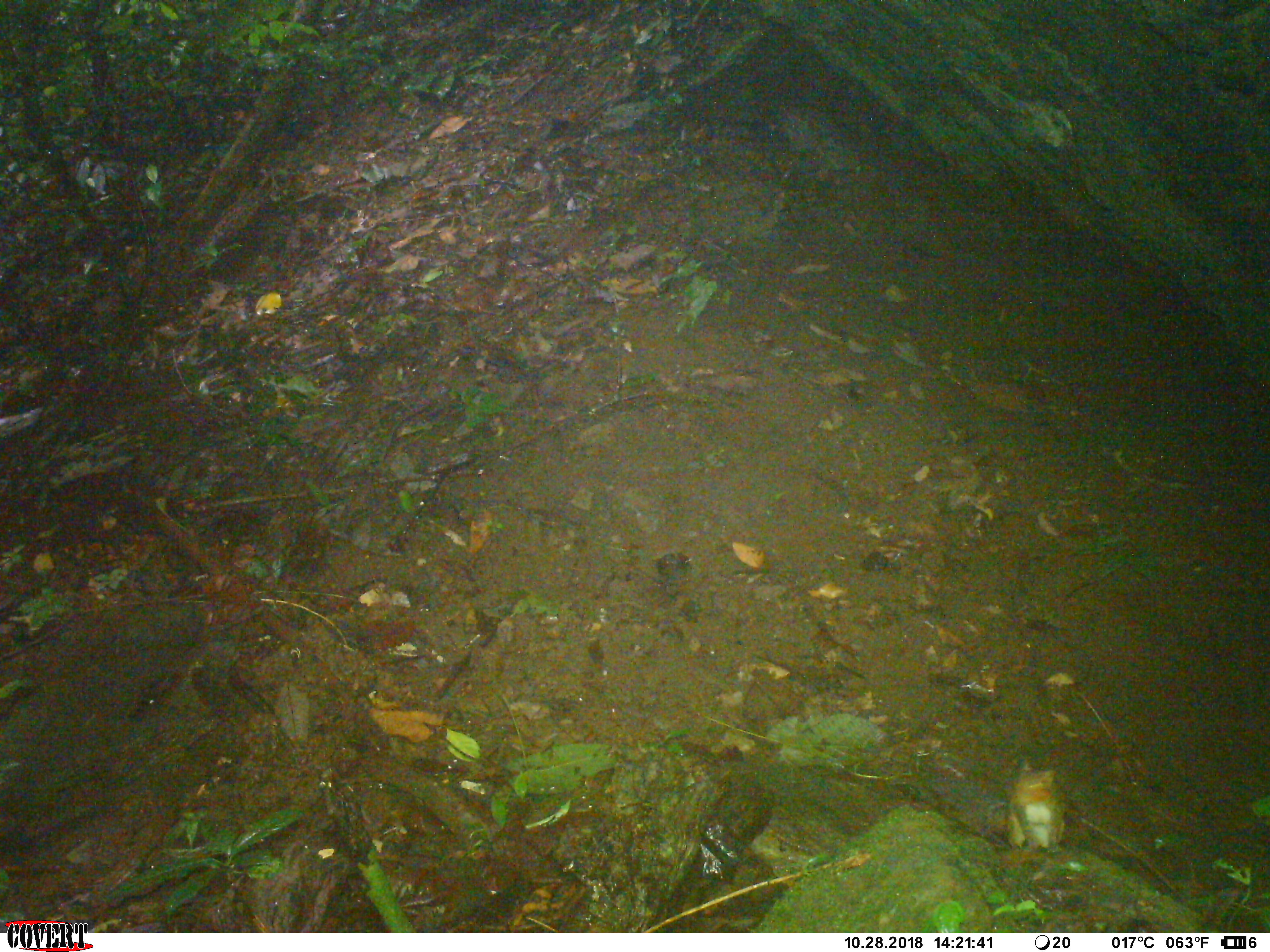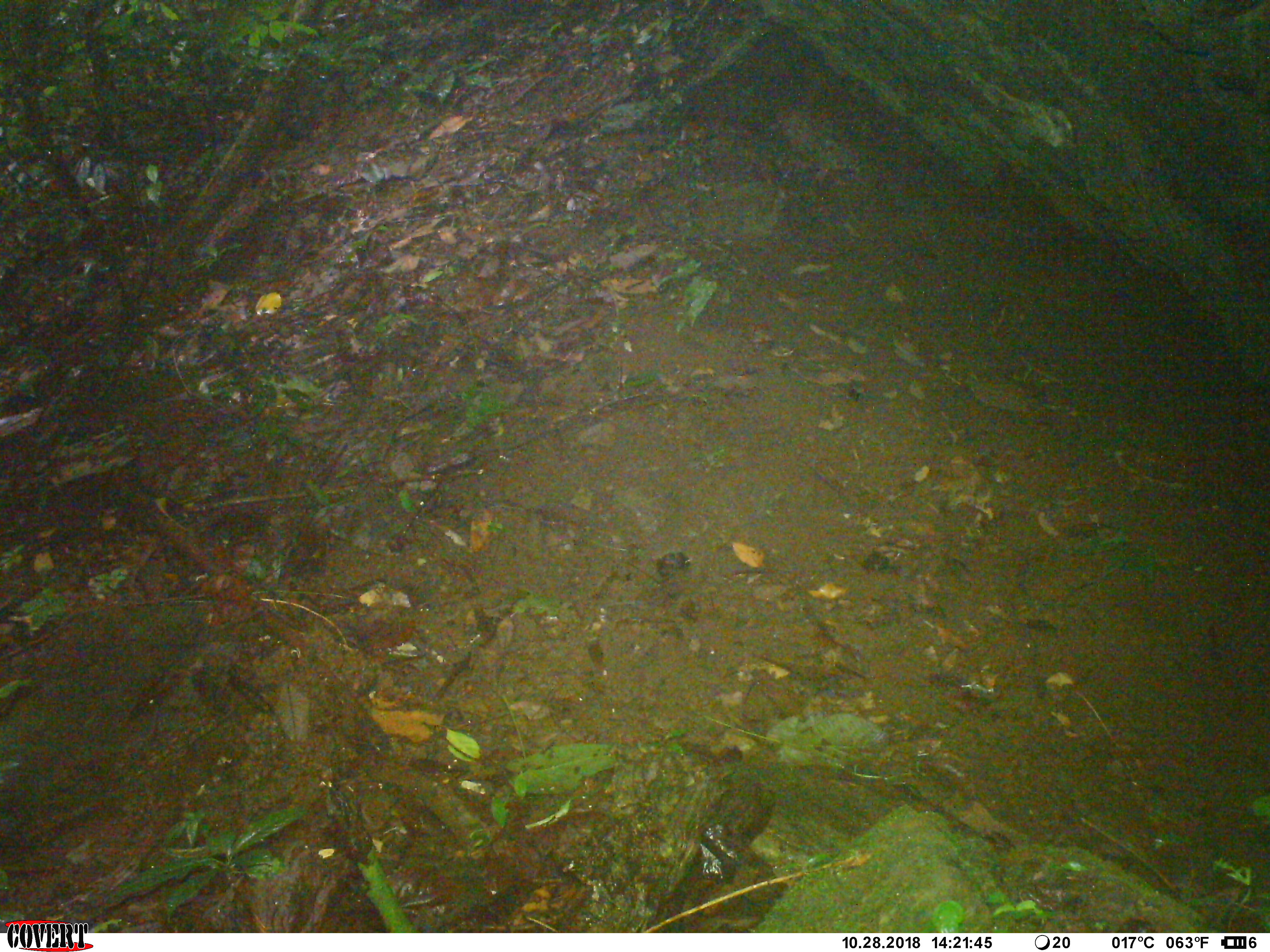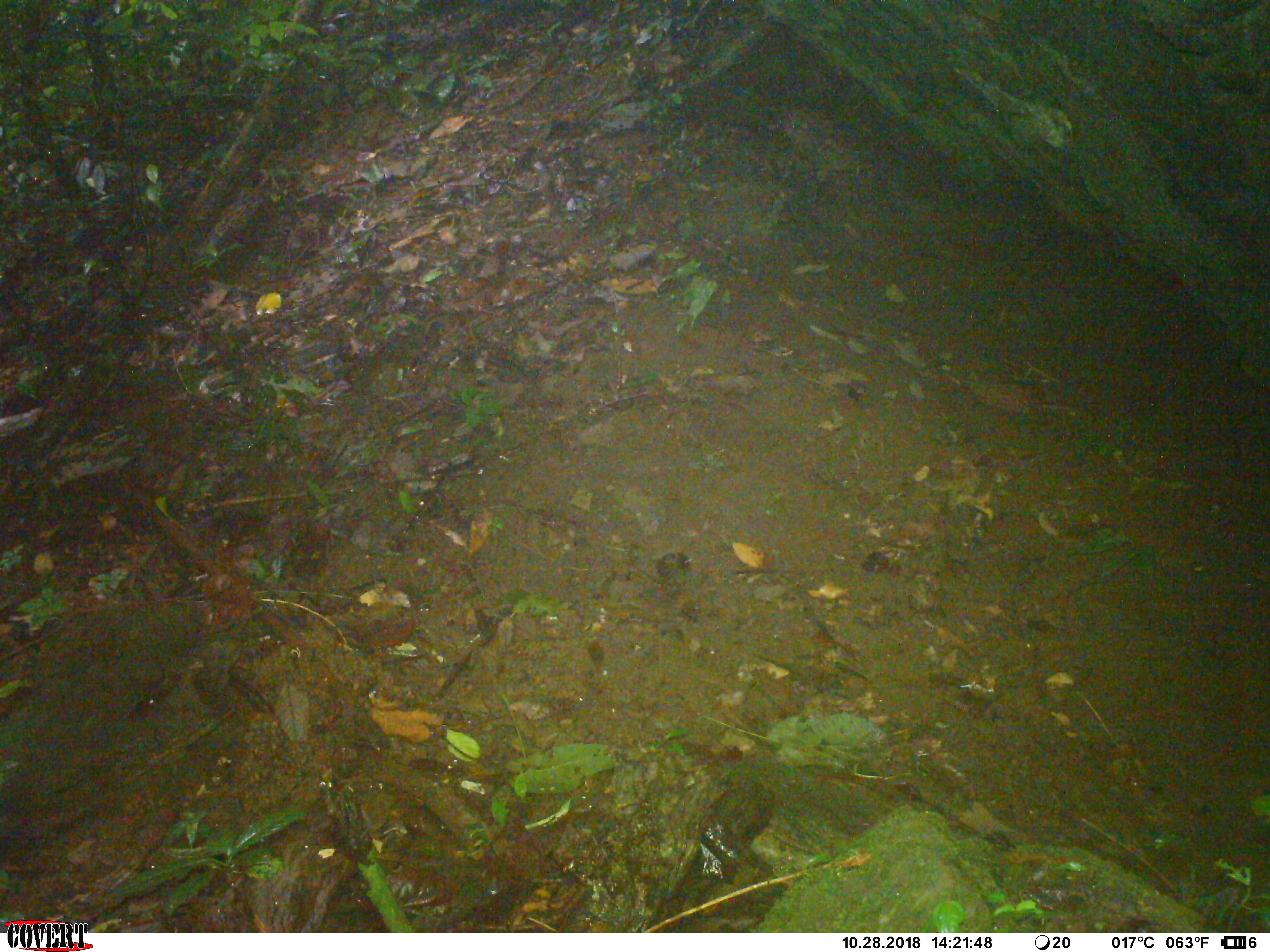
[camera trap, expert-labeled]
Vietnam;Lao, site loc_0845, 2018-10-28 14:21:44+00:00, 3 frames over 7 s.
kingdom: Animalia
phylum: Chordata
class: Mammalia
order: Rodentia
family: Sciuridae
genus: Dremomys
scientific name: Dremomys rufigenis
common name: red-cheeked squirrel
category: red cheeked squirrel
Red cheeked squirrel (red-cheeked squirrel) (Dremomys rufigenis). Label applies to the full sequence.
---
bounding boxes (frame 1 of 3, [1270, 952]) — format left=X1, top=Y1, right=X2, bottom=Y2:
red cheeked squirrel: left=1005, top=757, right=1069, bottom=852